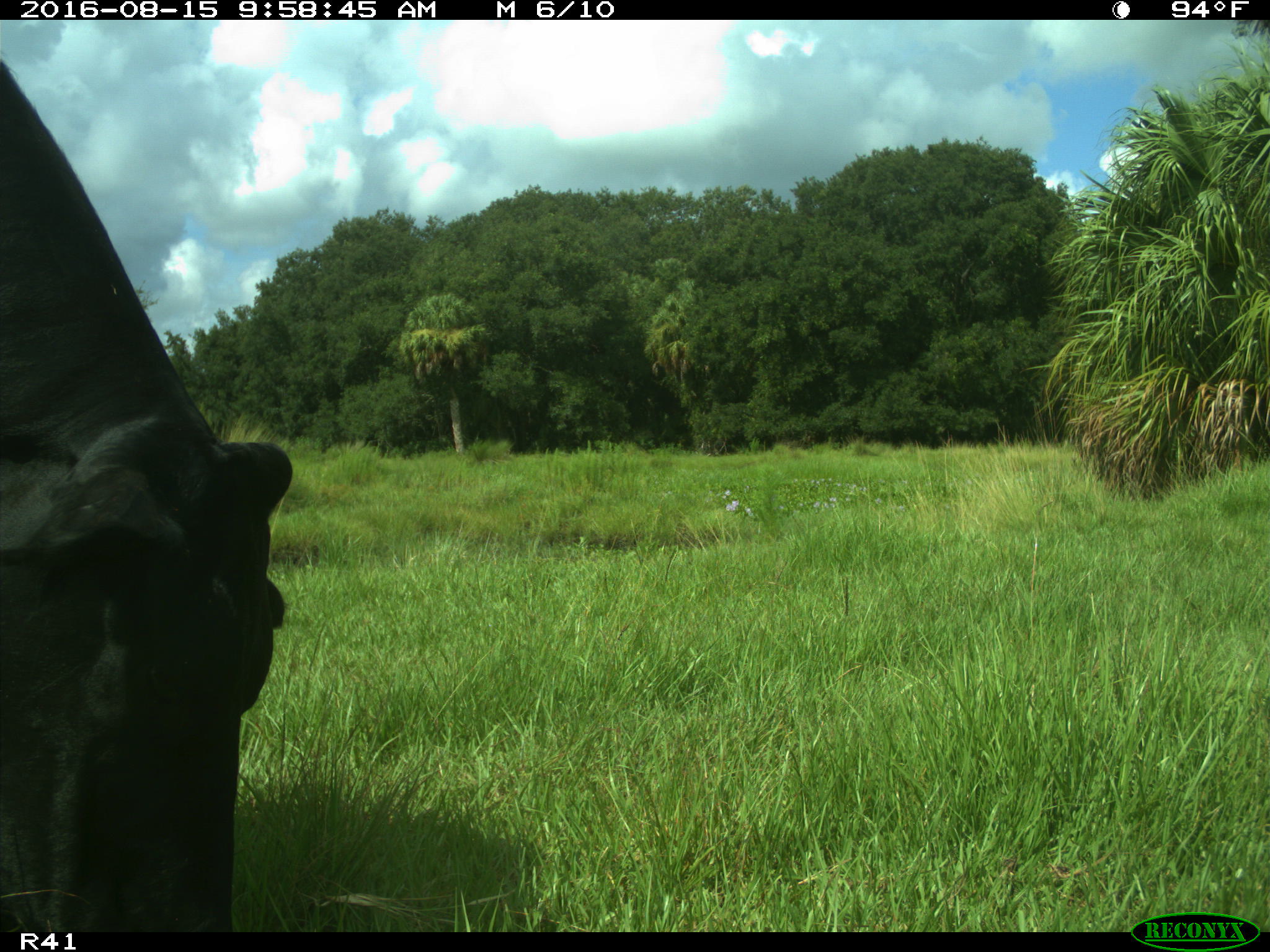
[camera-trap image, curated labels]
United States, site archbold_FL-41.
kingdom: Animalia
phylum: Chordata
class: Mammalia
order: Artiodactyla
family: Bovidae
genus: Bos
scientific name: Bos taurus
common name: domestic cow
Bos taurus (domestic cow).